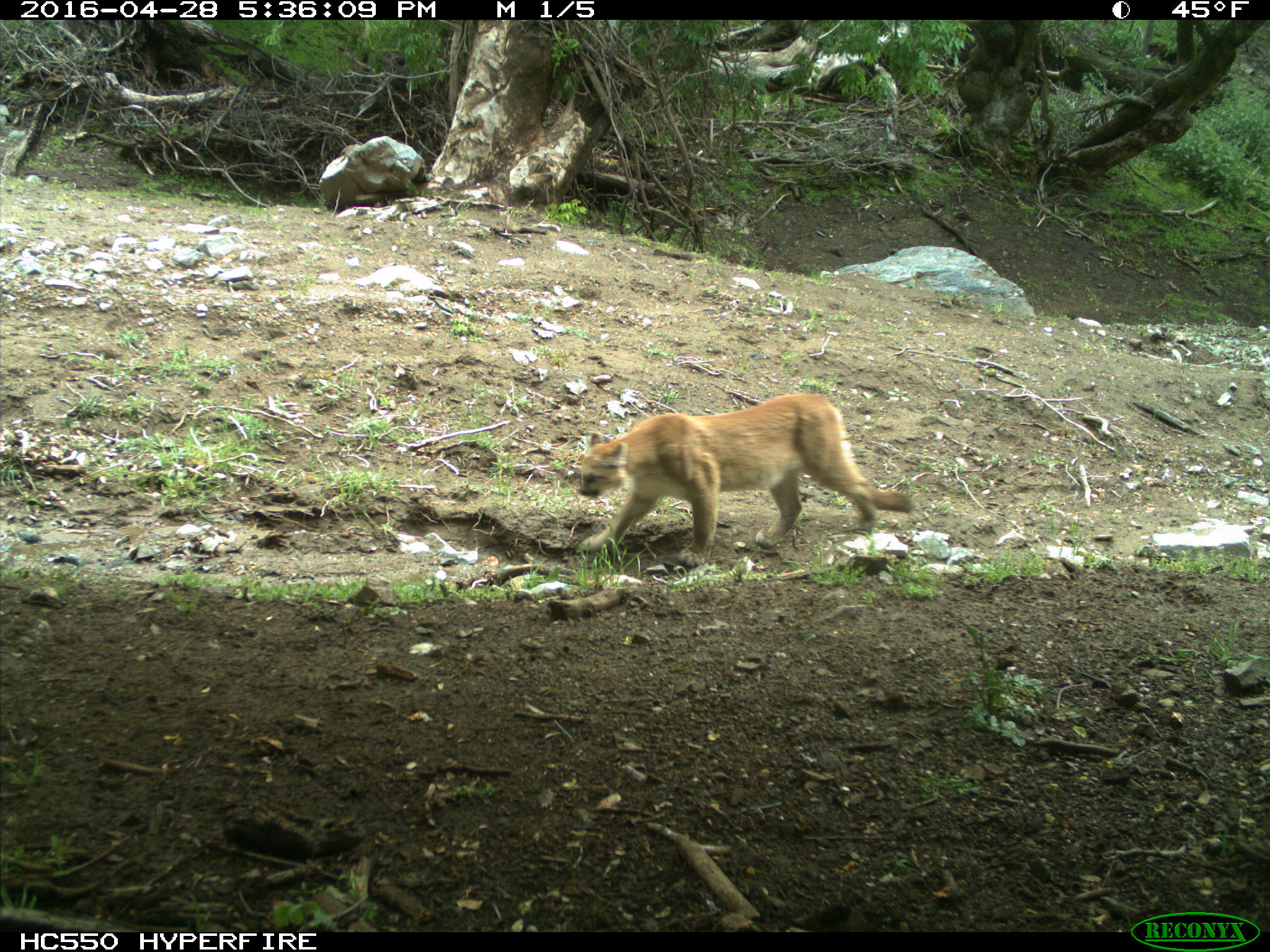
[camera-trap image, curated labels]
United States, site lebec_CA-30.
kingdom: Animalia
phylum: Chordata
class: Mammalia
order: Carnivora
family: Felidae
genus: Puma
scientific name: Puma concolor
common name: mountain lion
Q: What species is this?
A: Puma concolor (mountain lion).